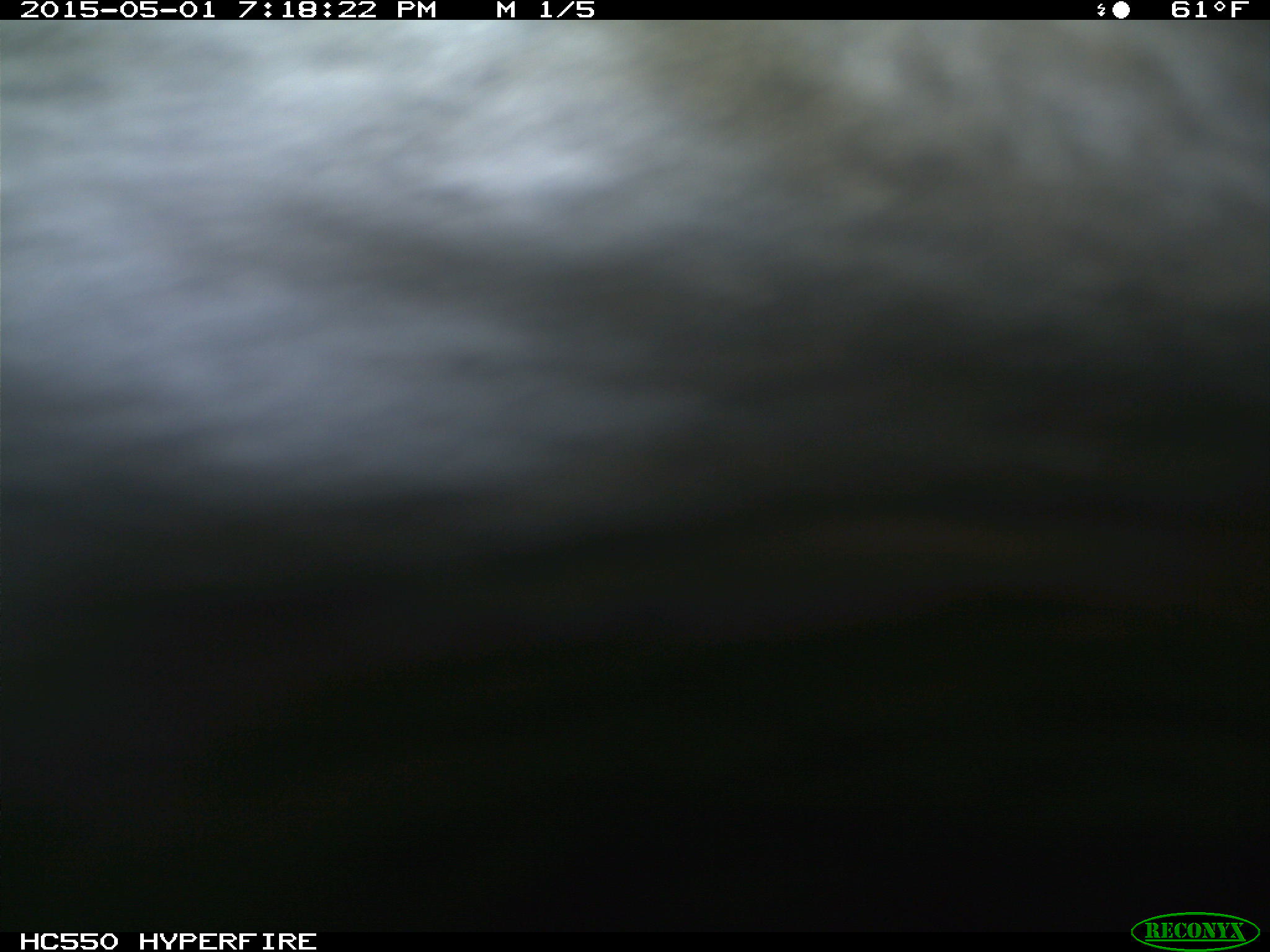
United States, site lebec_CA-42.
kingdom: Animalia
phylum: Chordata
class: Mammalia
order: Artiodactyla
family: Bovidae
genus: Bos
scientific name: Bos taurus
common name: domestic cow